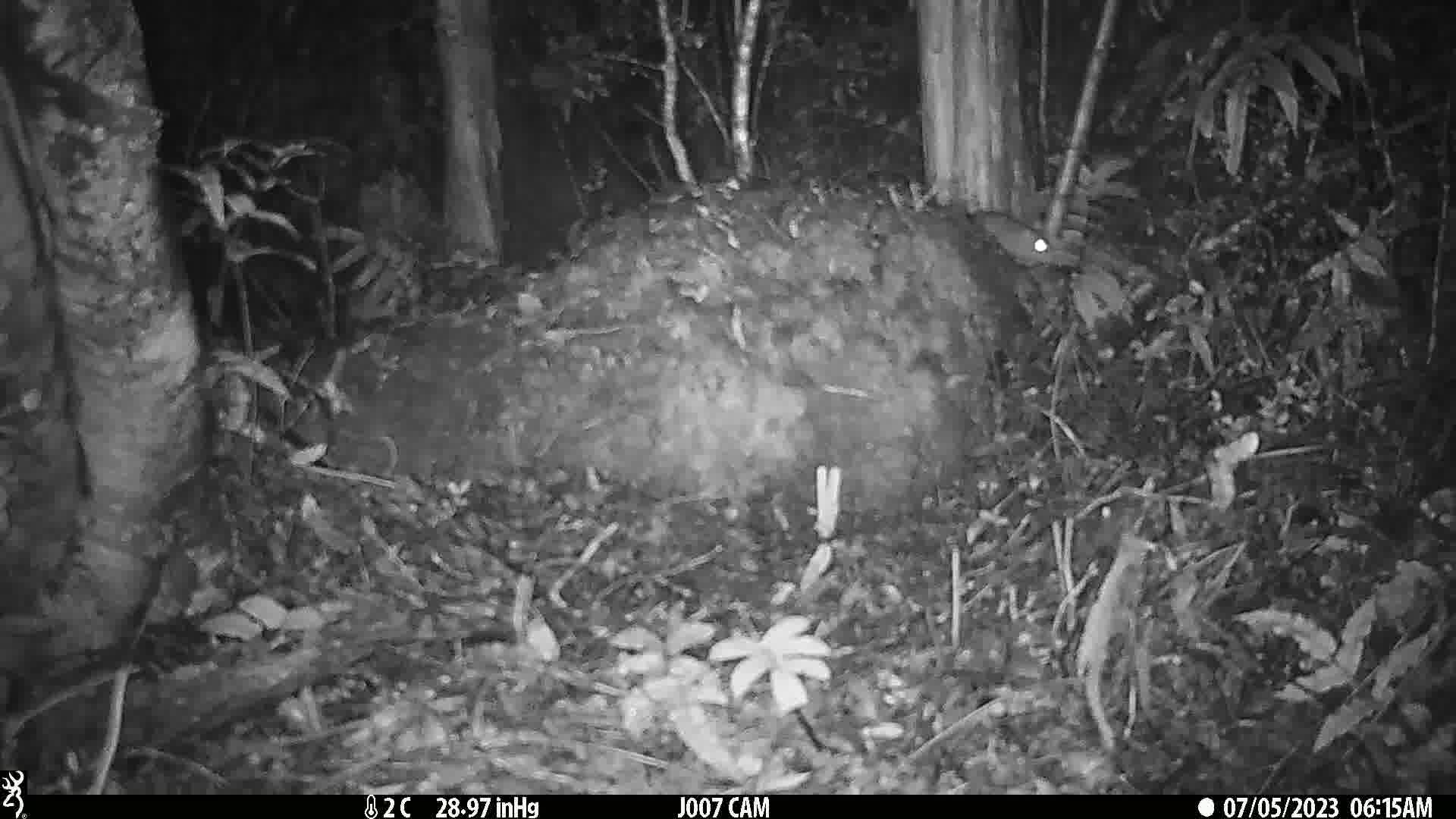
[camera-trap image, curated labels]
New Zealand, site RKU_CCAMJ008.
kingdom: Animalia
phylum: Chordata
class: Mammalia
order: Rodentia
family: Muridae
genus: Rattus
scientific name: Rattus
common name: rat